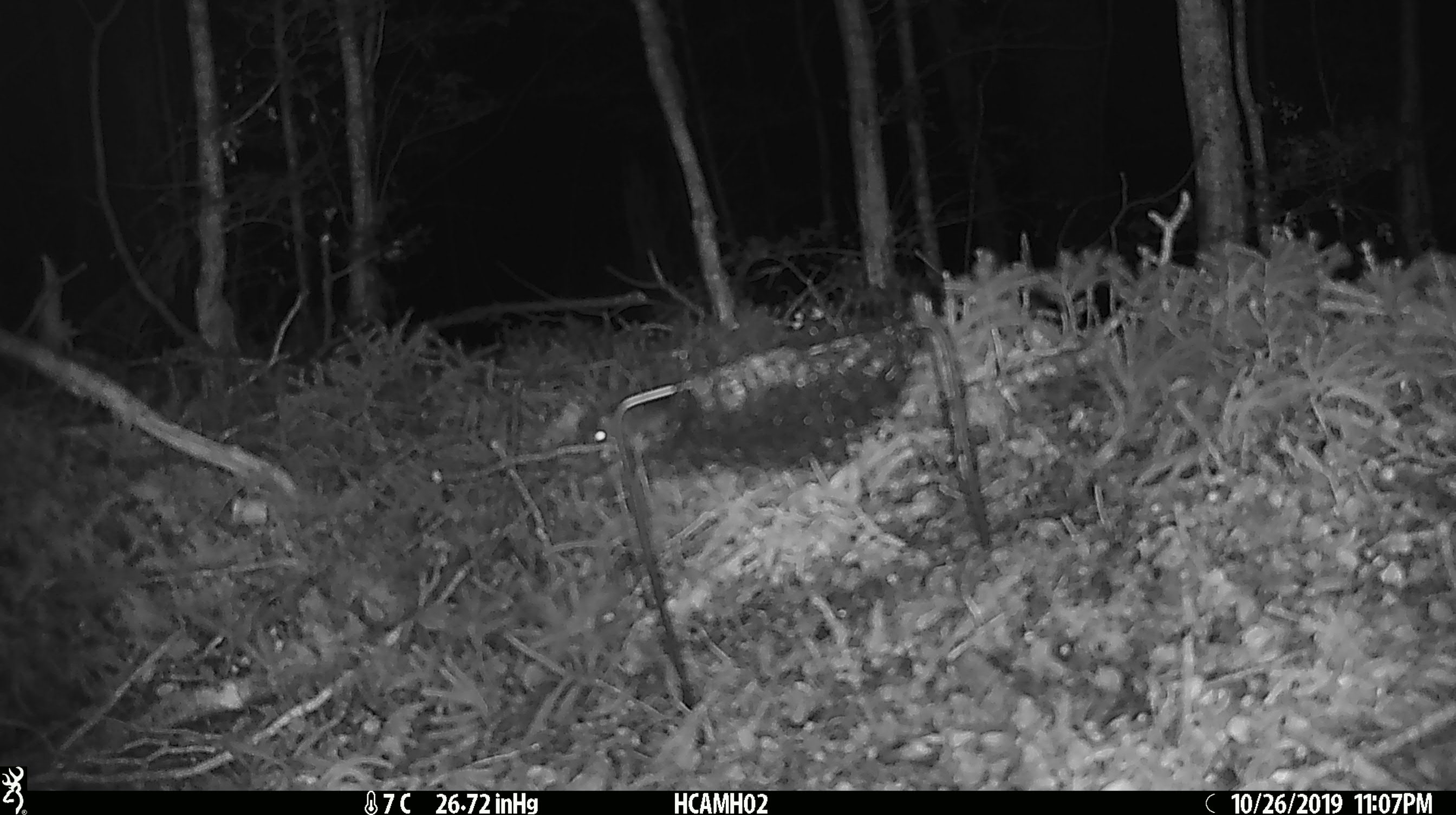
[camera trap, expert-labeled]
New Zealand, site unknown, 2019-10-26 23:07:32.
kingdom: Animalia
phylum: Chordata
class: Mammalia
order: Rodentia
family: Muridae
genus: Mus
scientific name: Mus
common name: mouse